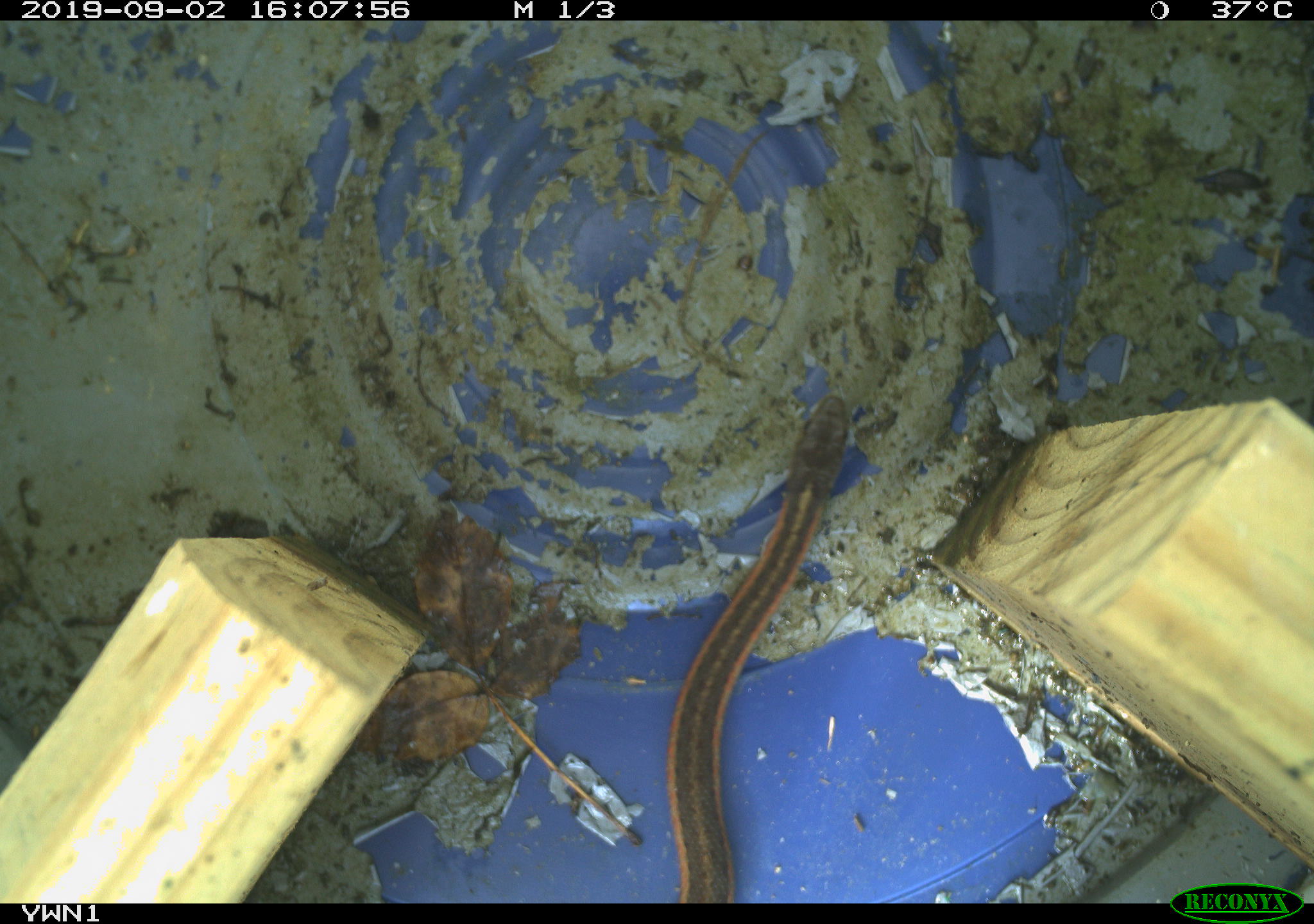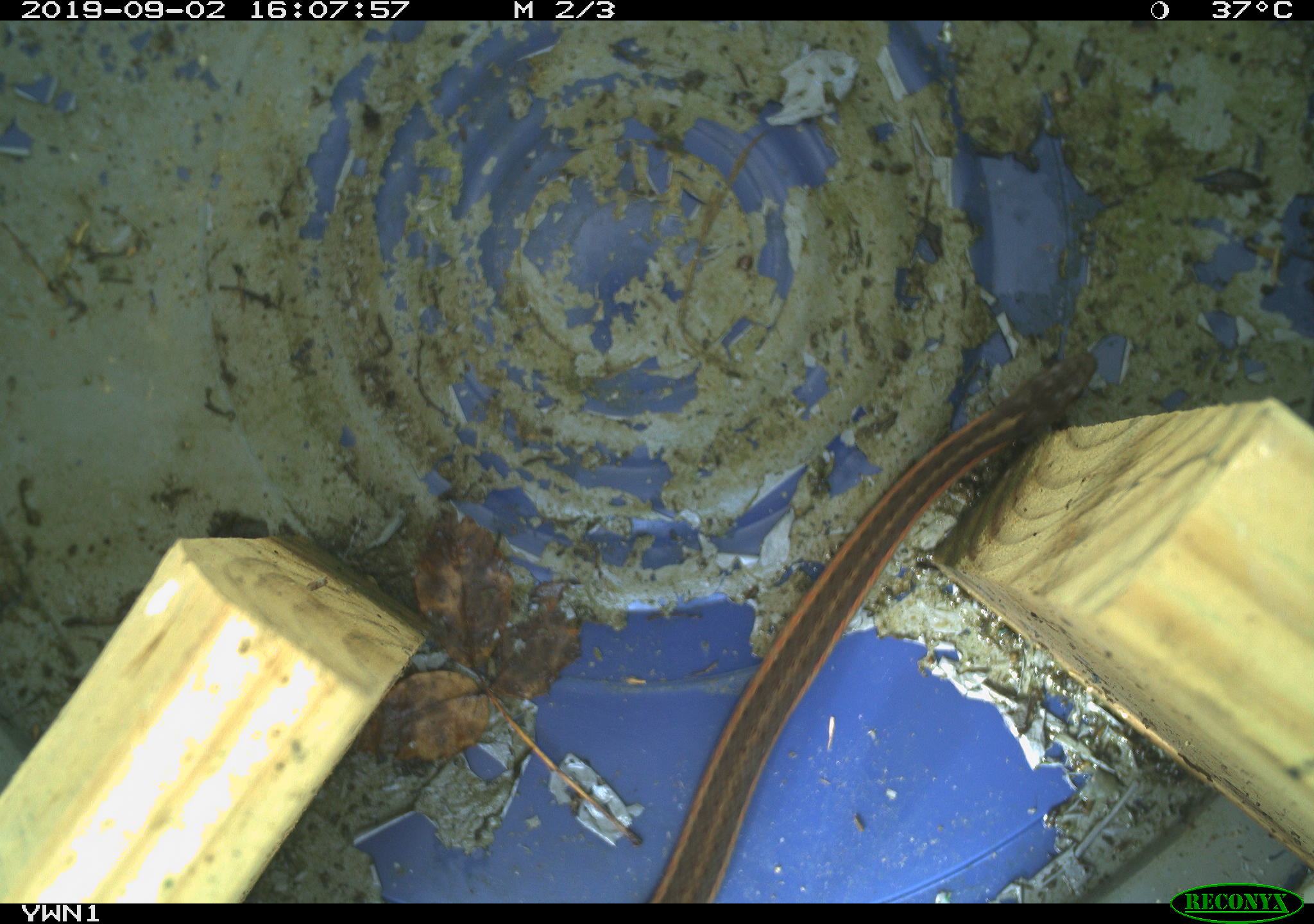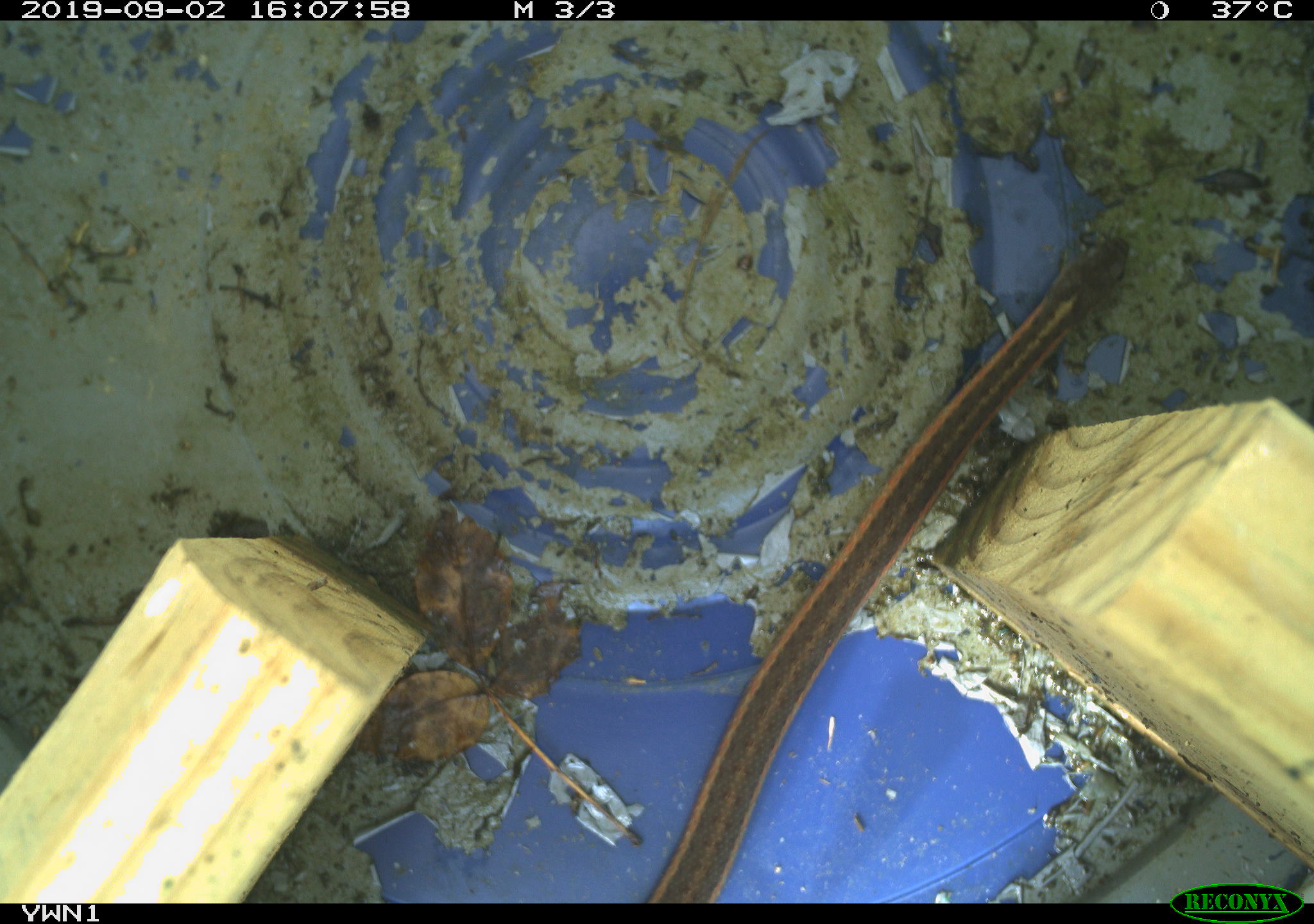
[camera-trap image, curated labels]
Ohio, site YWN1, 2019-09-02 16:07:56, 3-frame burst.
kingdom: Animalia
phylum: Chordata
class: Reptilia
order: Squamata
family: Colubridae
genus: Thamnophis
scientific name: Thamnophis sirtalis sirtalis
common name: eastern gartersnake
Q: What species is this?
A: Eastern gartersnake (Thamnophis sirtalis sirtalis).